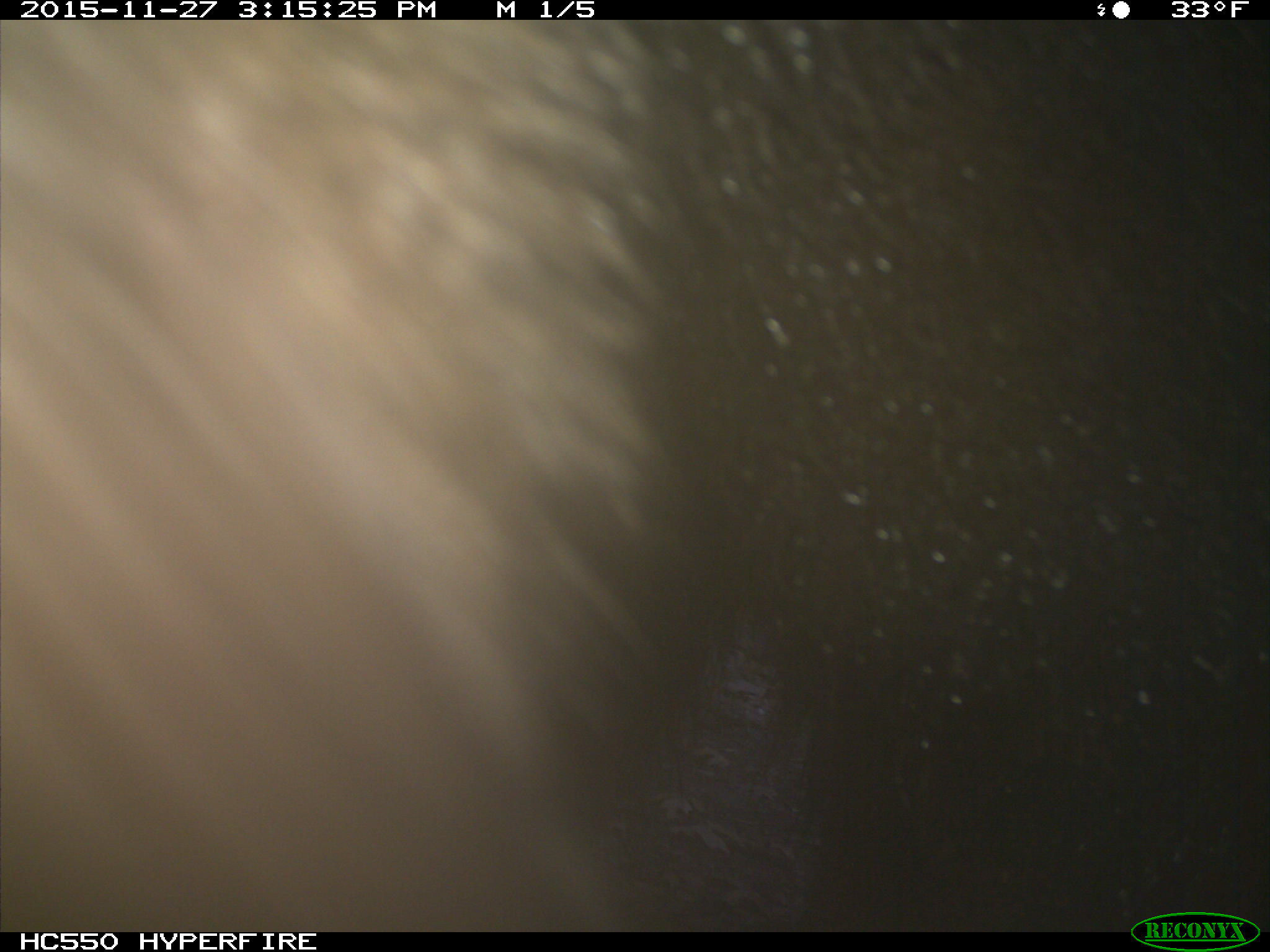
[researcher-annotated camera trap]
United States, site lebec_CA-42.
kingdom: Animalia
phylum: Chordata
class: Mammalia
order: Carnivora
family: Ursidae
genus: Ursus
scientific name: Ursus americanus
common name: american black bear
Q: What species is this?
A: Ursus americanus (american black bear).